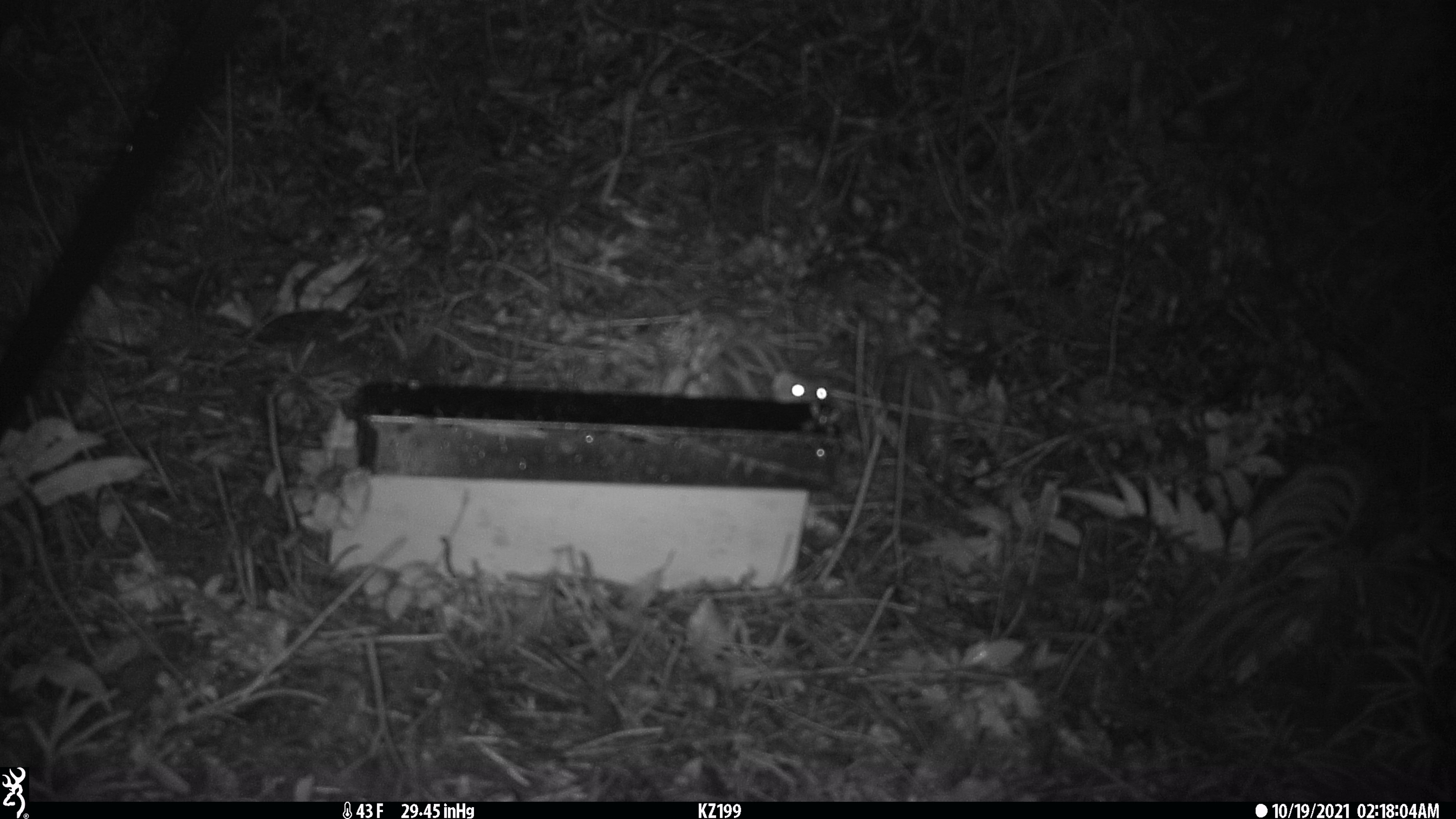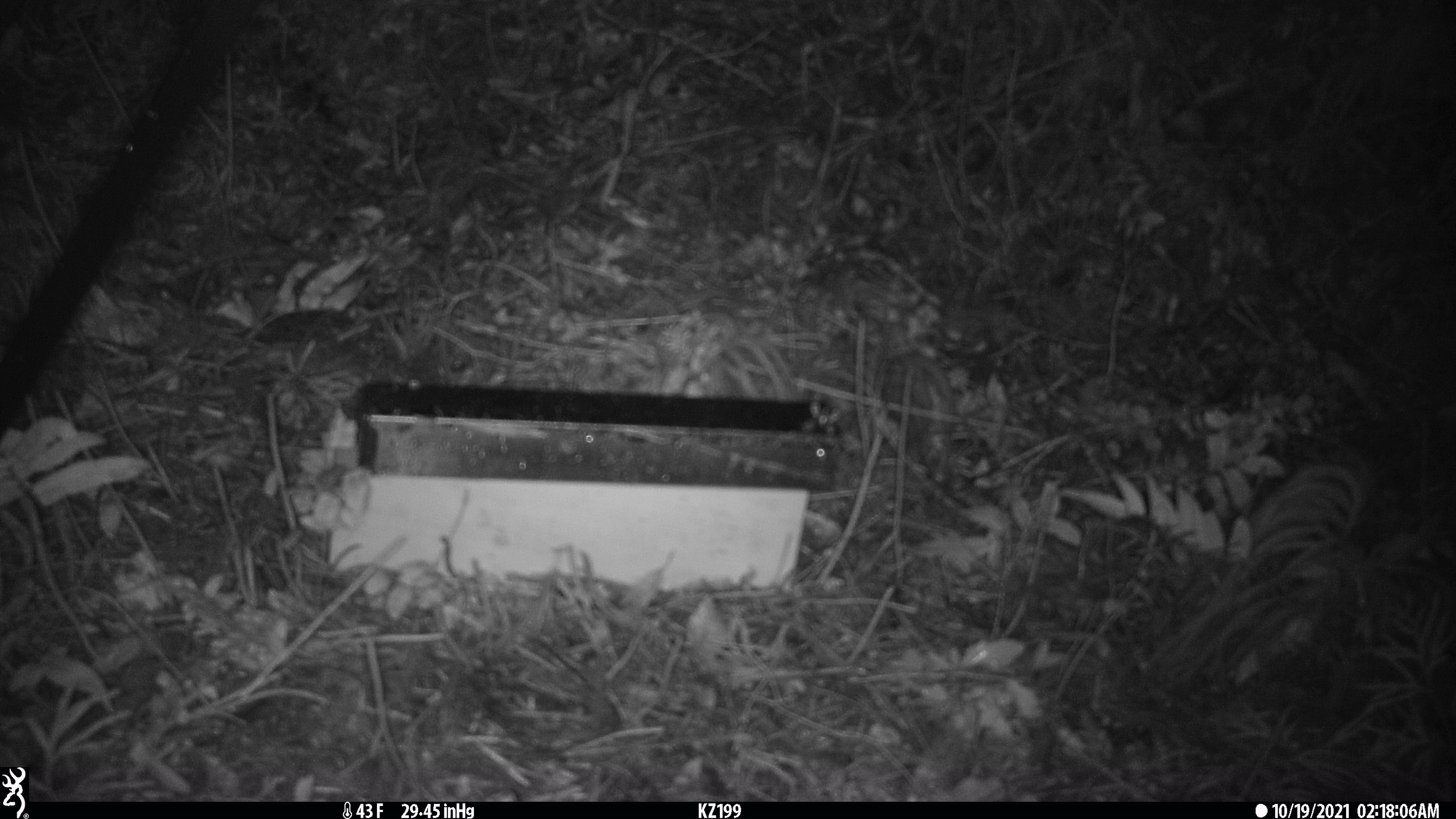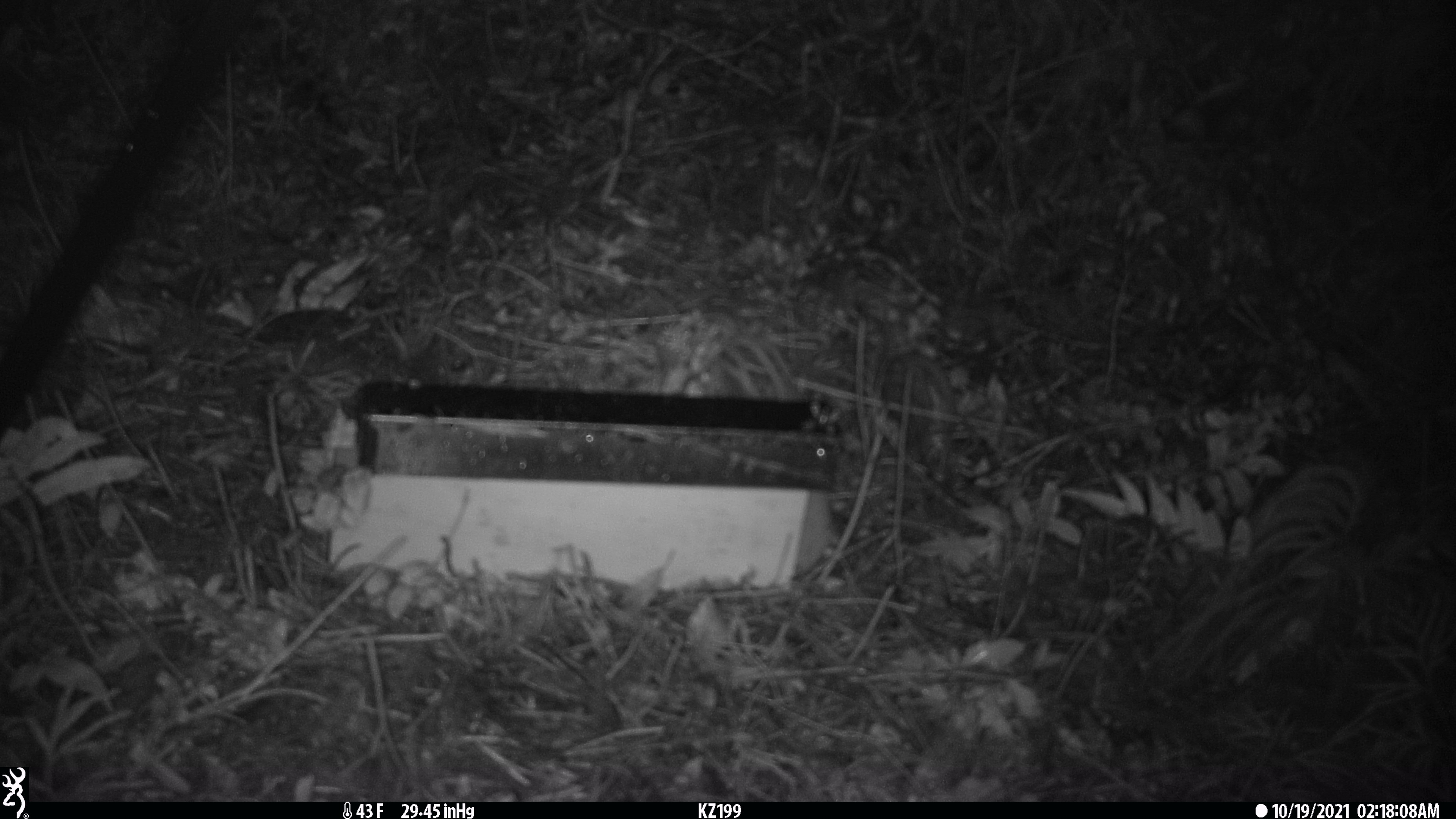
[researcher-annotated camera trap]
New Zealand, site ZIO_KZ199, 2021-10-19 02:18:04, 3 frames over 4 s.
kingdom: Animalia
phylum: Chordata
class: Mammalia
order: Carnivora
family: Mustelidae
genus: Mustela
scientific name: Mustela erminea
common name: stoat